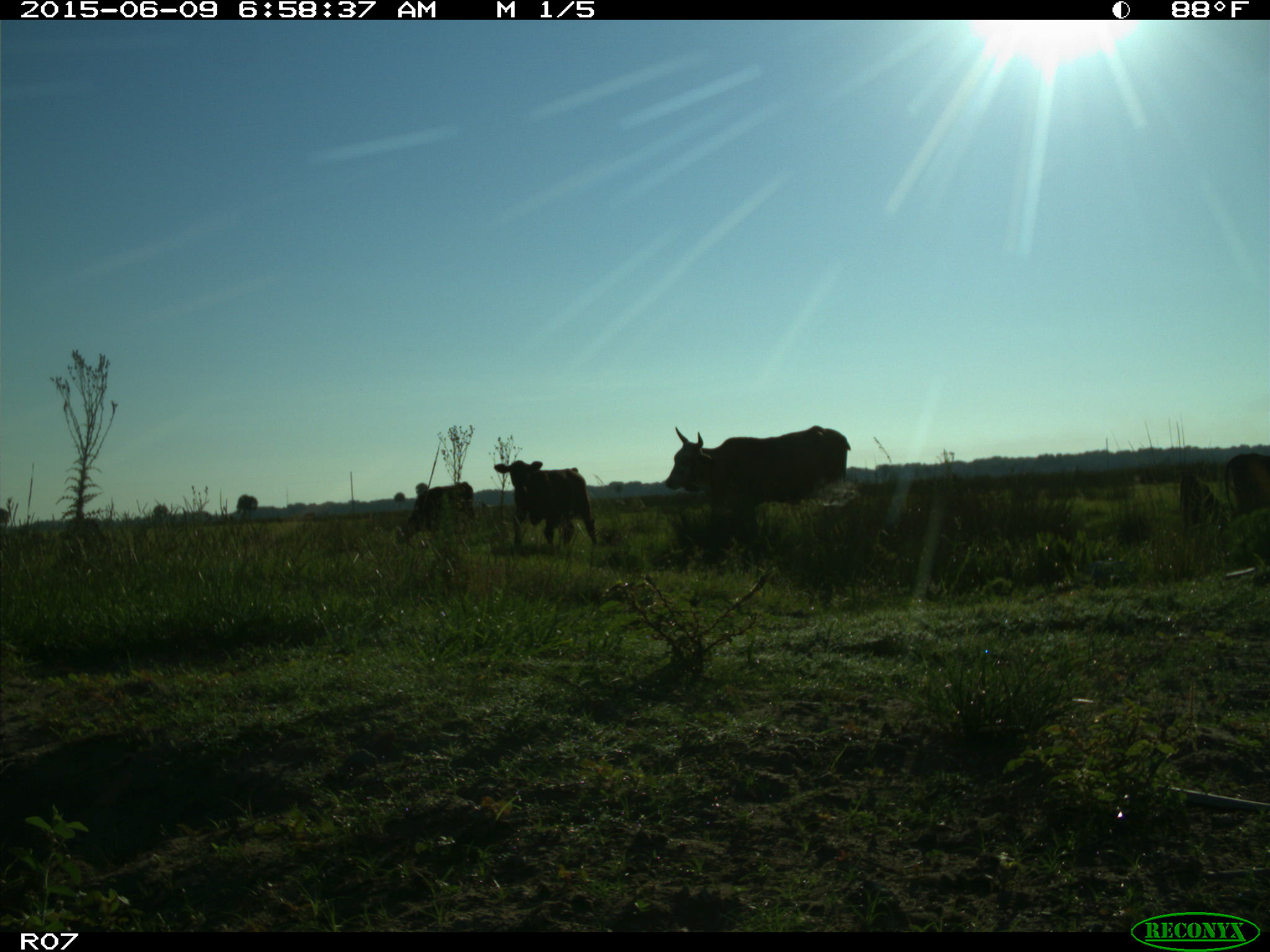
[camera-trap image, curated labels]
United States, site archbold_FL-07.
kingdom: Animalia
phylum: Chordata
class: Mammalia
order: Artiodactyla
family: Bovidae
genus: Bos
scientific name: Bos taurus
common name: domestic cow